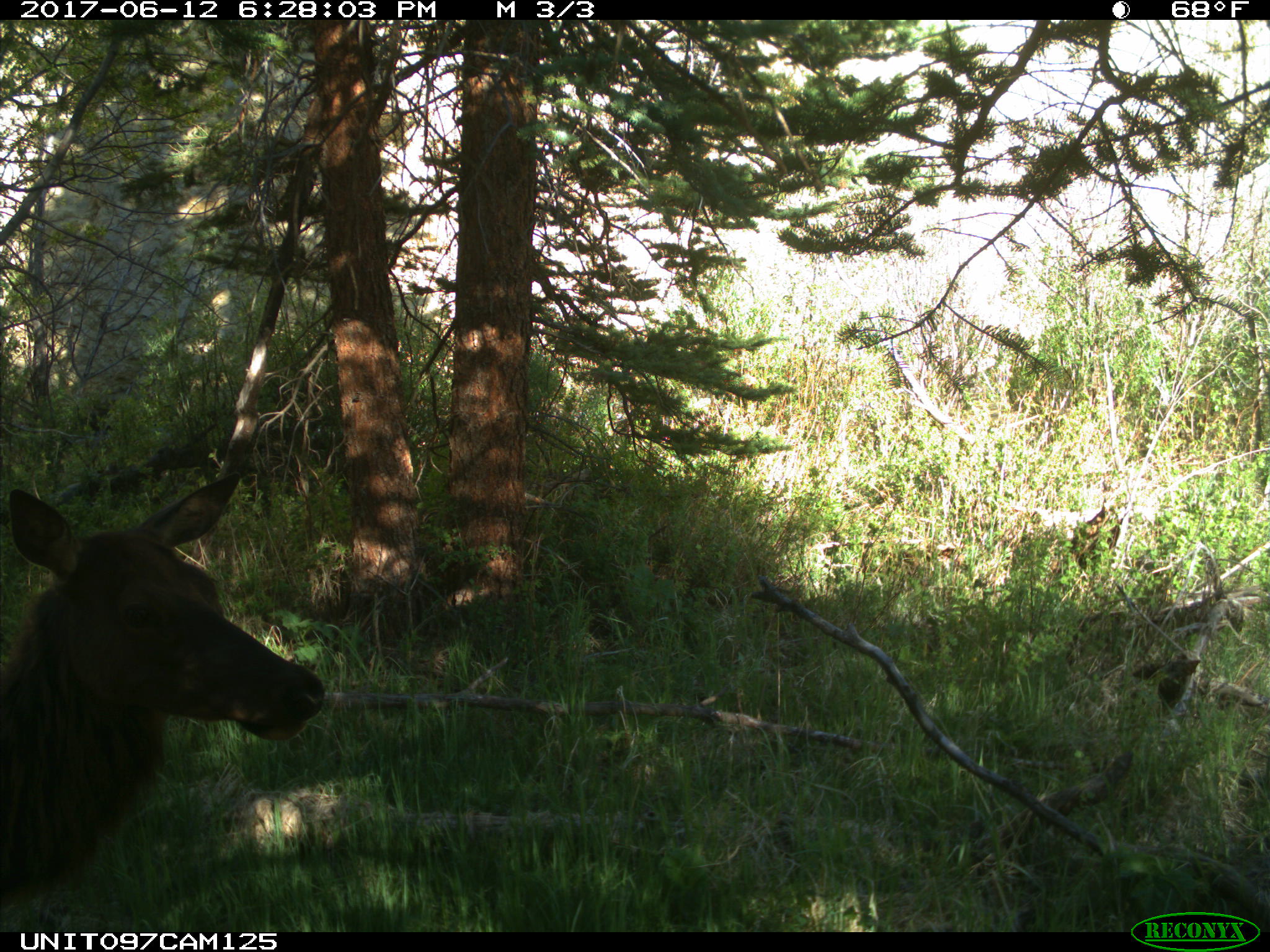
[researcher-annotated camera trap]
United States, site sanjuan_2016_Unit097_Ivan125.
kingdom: Animalia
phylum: Chordata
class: Mammalia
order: Artiodactyla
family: Cervidae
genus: Cervus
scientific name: Cervus elaphus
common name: red deer